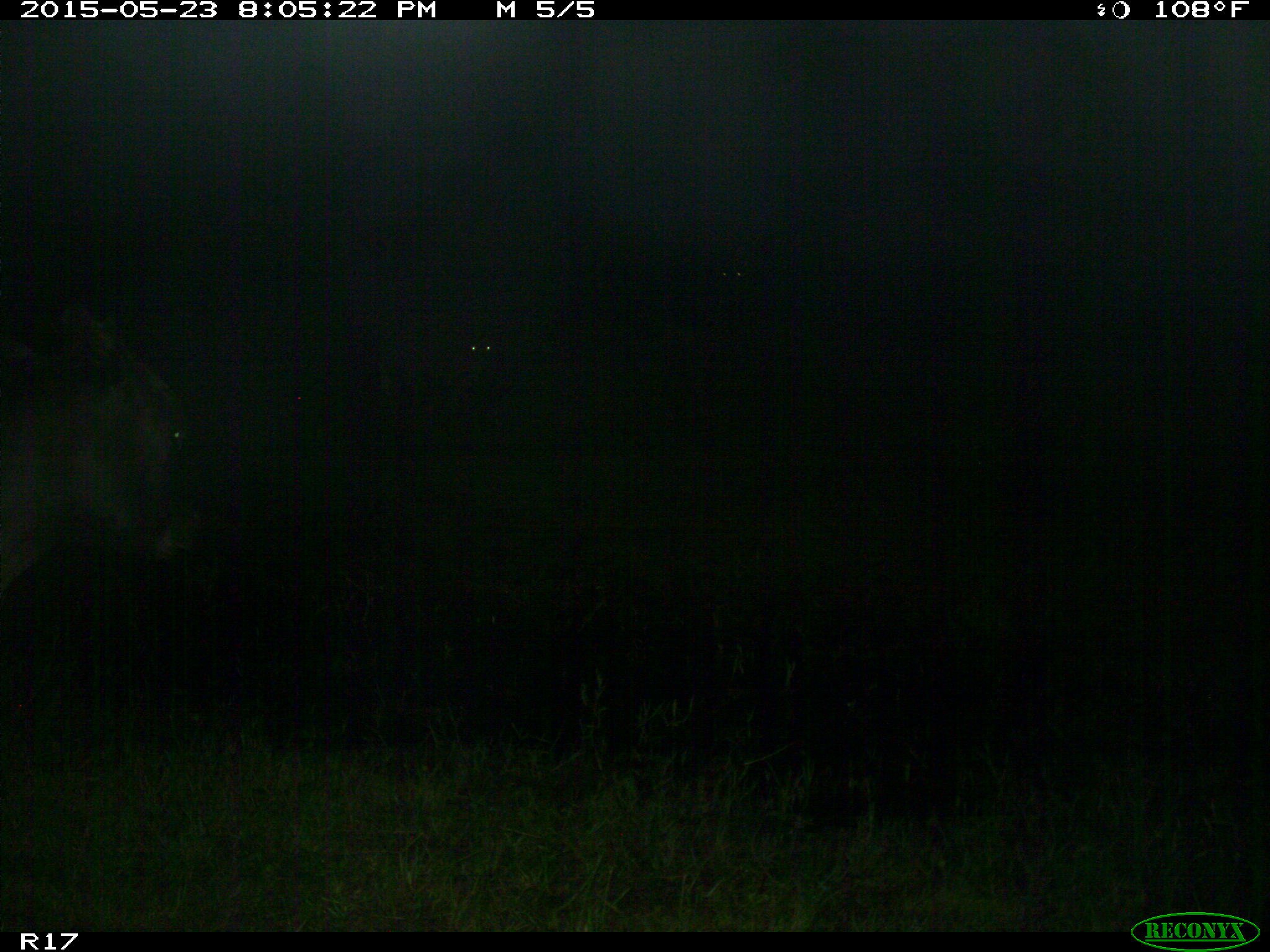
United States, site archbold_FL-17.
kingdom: Animalia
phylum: Chordata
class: Mammalia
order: Artiodactyla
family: Bovidae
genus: Bos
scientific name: Bos taurus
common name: domestic cow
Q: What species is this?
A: Bos taurus (domestic cow).